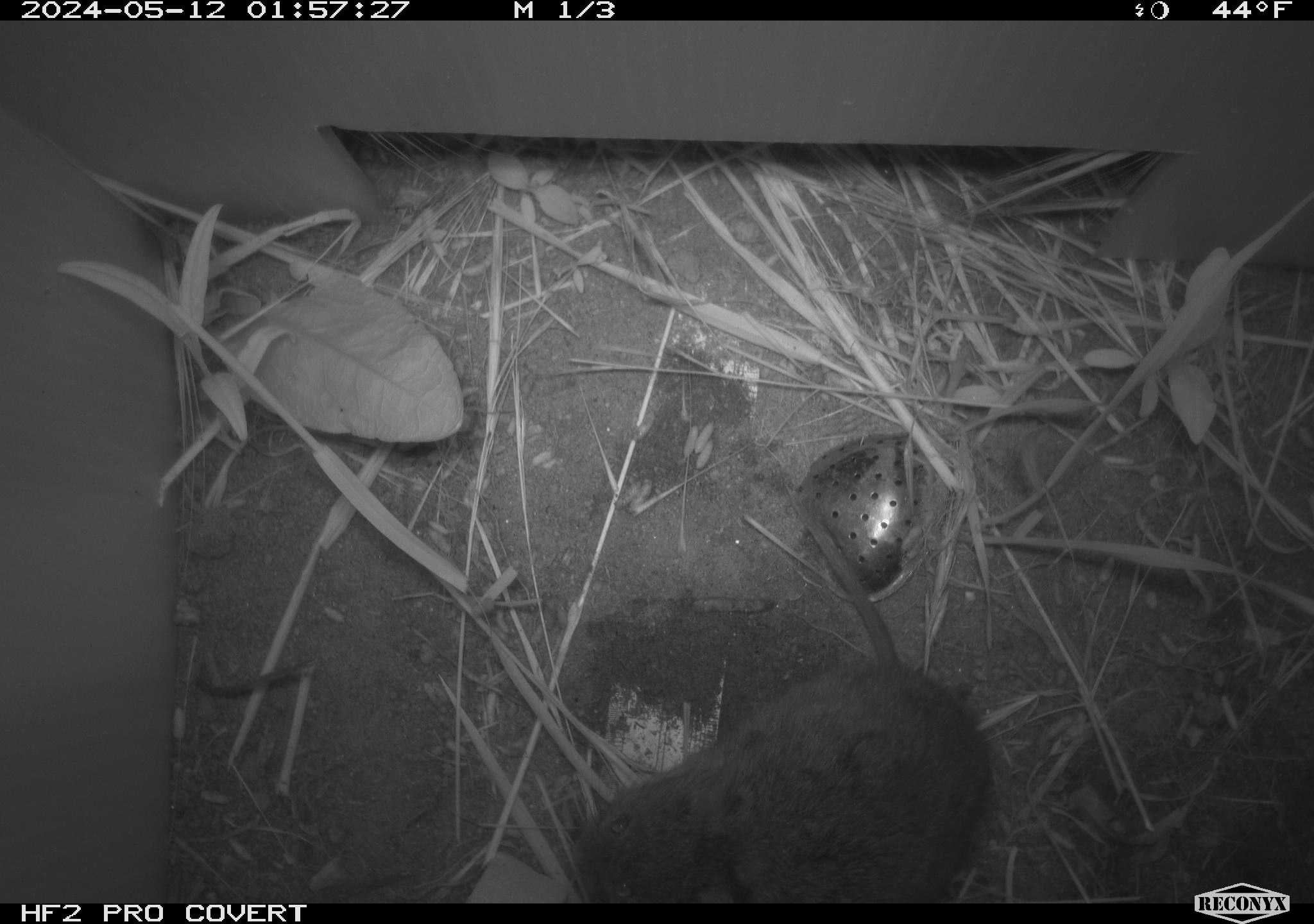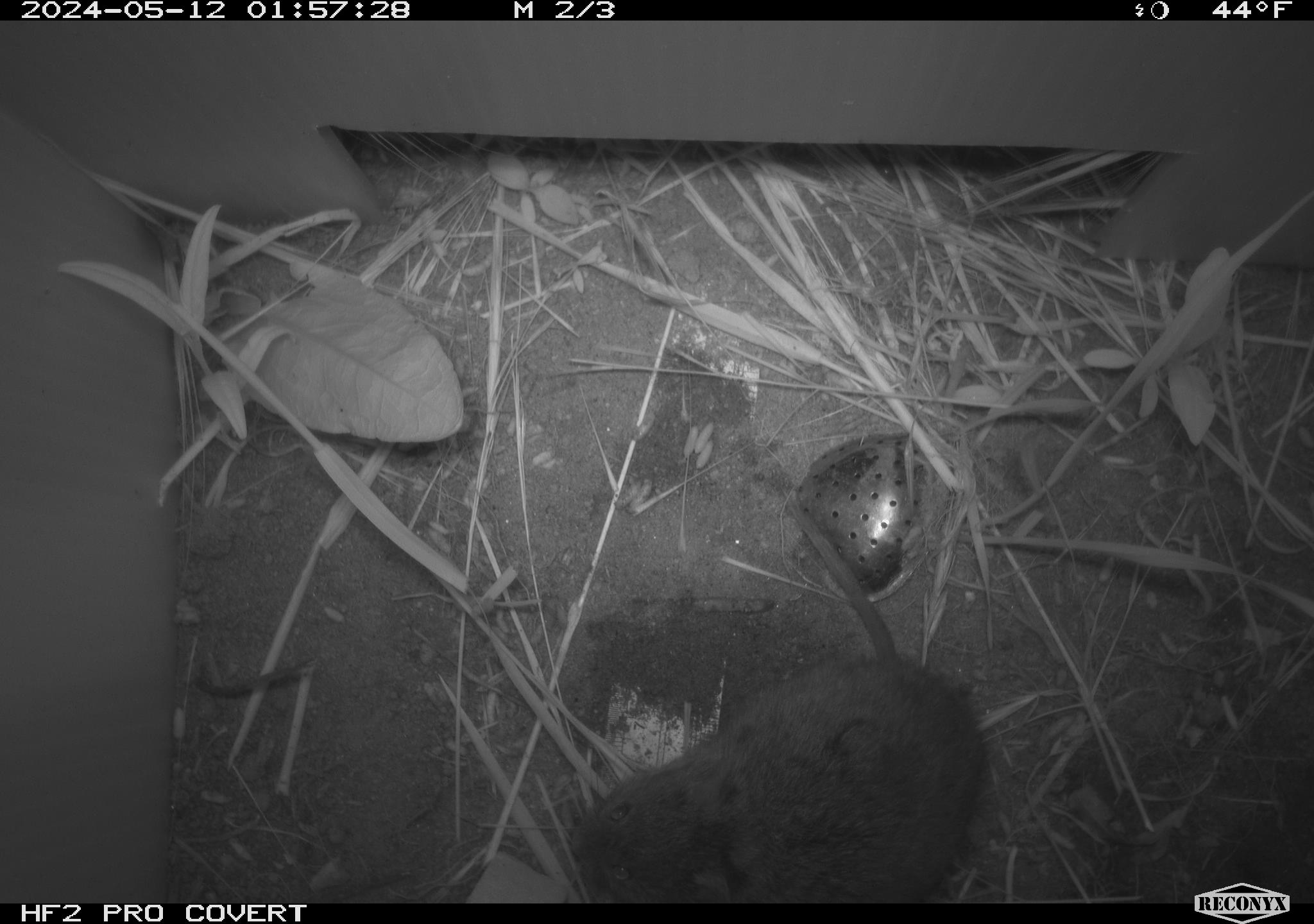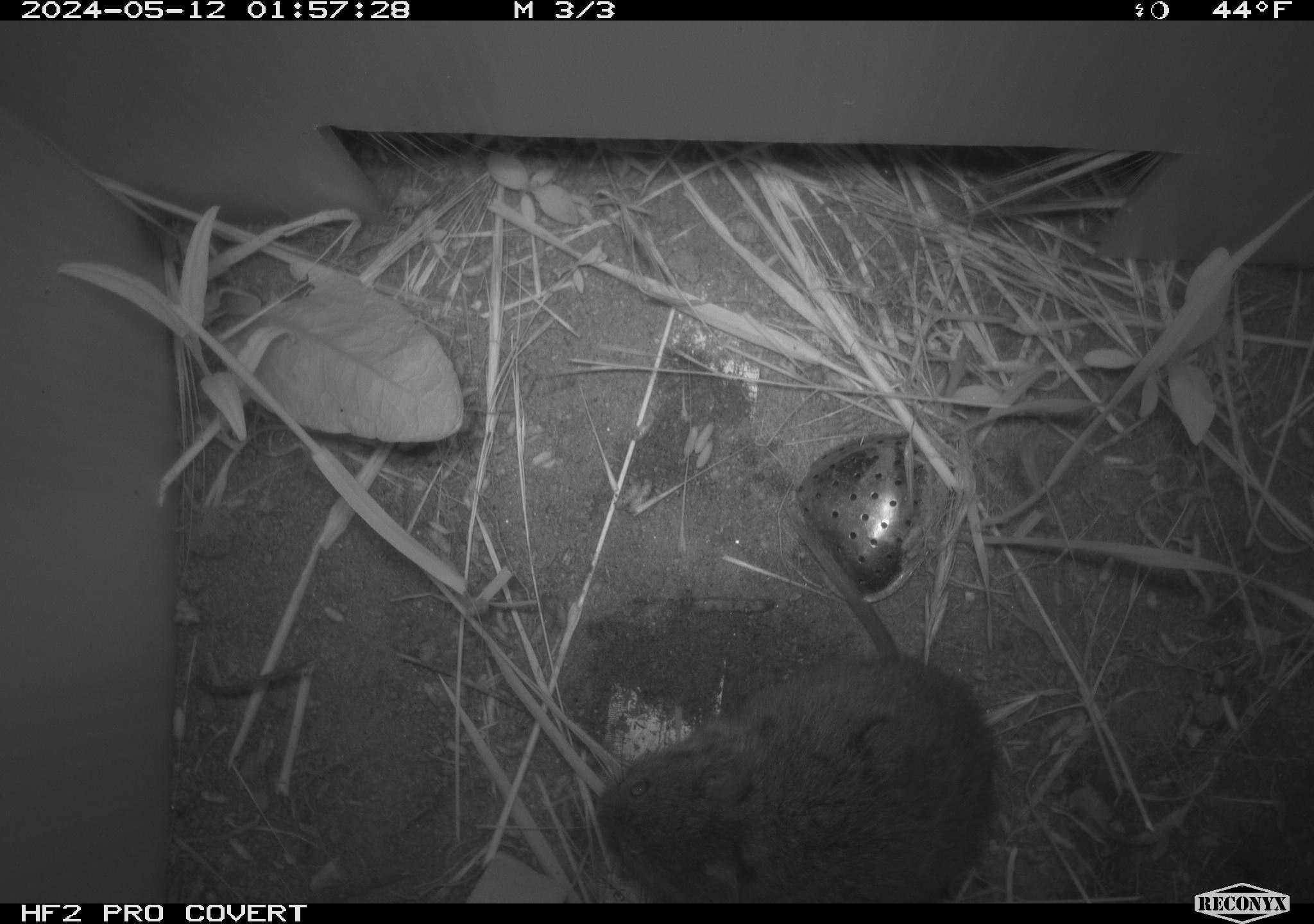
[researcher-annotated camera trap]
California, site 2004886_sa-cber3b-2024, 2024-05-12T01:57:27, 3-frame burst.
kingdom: Animalia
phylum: Chordata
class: Mammalia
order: Rodentia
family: Cricetidae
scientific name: Arvicolinae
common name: voles, lemmings, and muskrats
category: arvicolinae subfamily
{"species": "arvicolinae subfamily (voles, lemmings, and muskrats) (Arvicolinae)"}